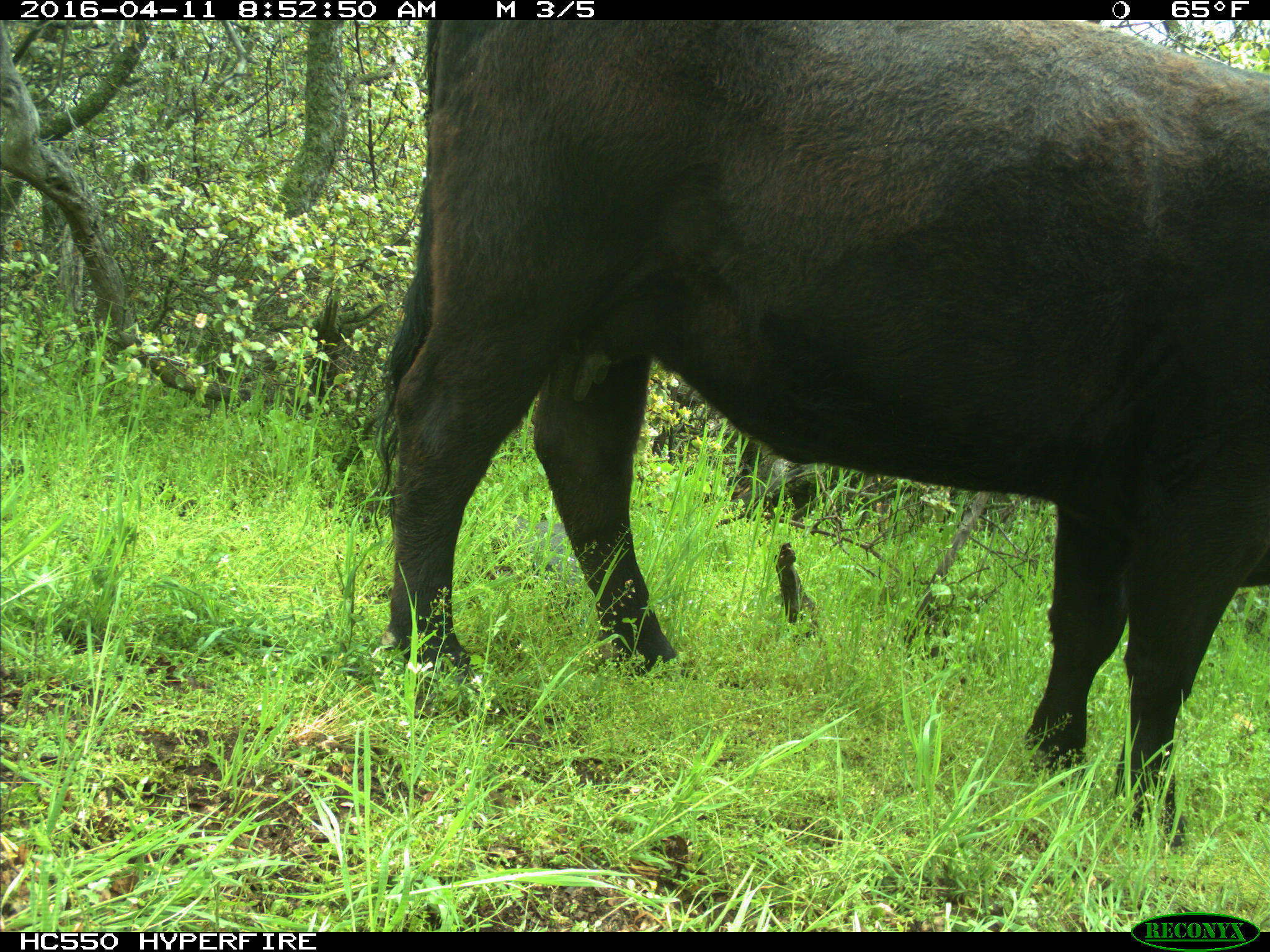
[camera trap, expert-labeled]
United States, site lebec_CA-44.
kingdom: Animalia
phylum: Chordata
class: Mammalia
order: Artiodactyla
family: Bovidae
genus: Bos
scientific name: Bos taurus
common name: domestic cow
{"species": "Bos taurus (domestic cow)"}